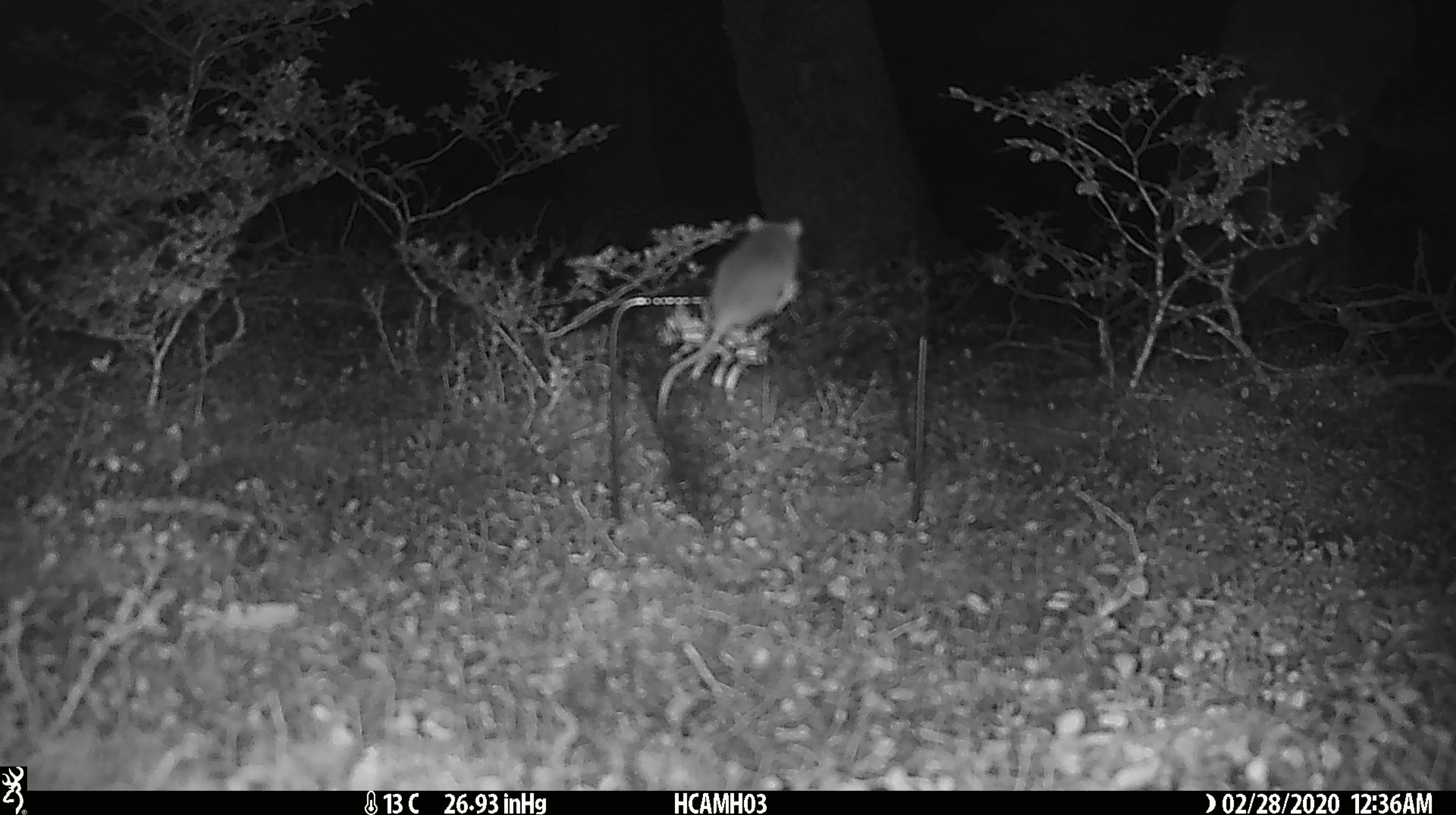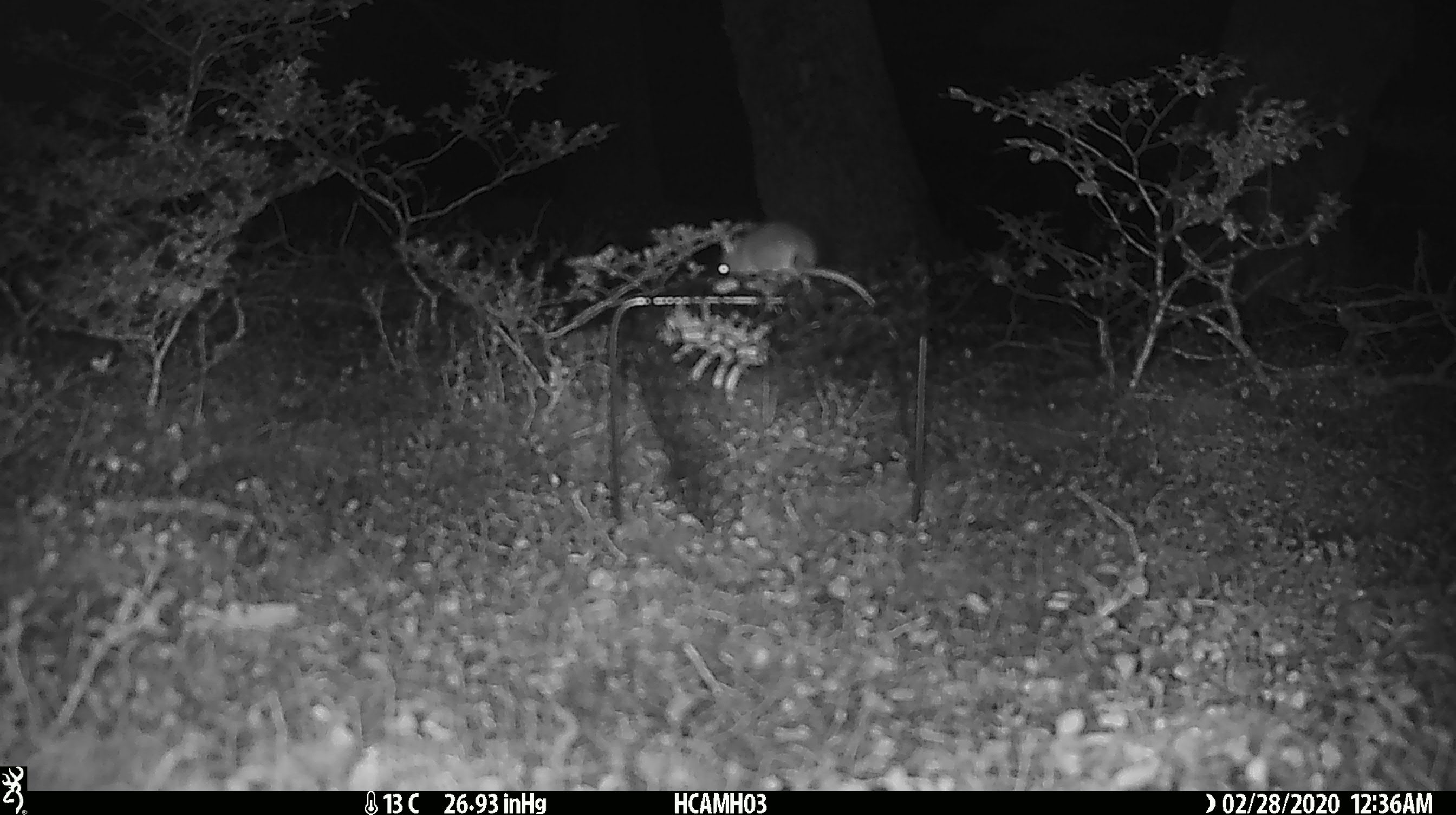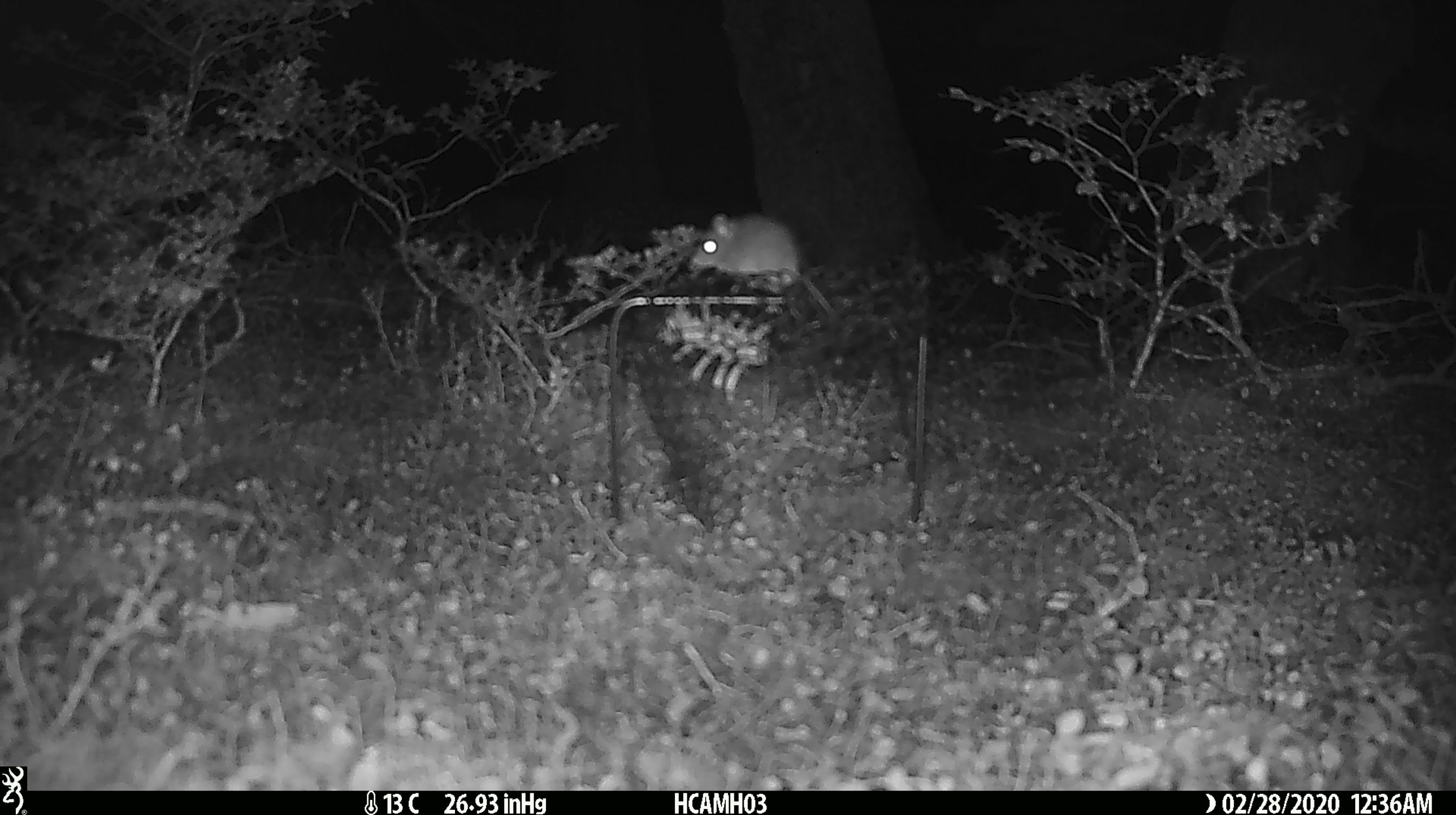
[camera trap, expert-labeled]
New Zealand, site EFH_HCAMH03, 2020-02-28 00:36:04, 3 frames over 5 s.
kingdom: Animalia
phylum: Chordata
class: Mammalia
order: Rodentia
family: Muridae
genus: Mus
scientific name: Mus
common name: mouse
Mouse (Mus).